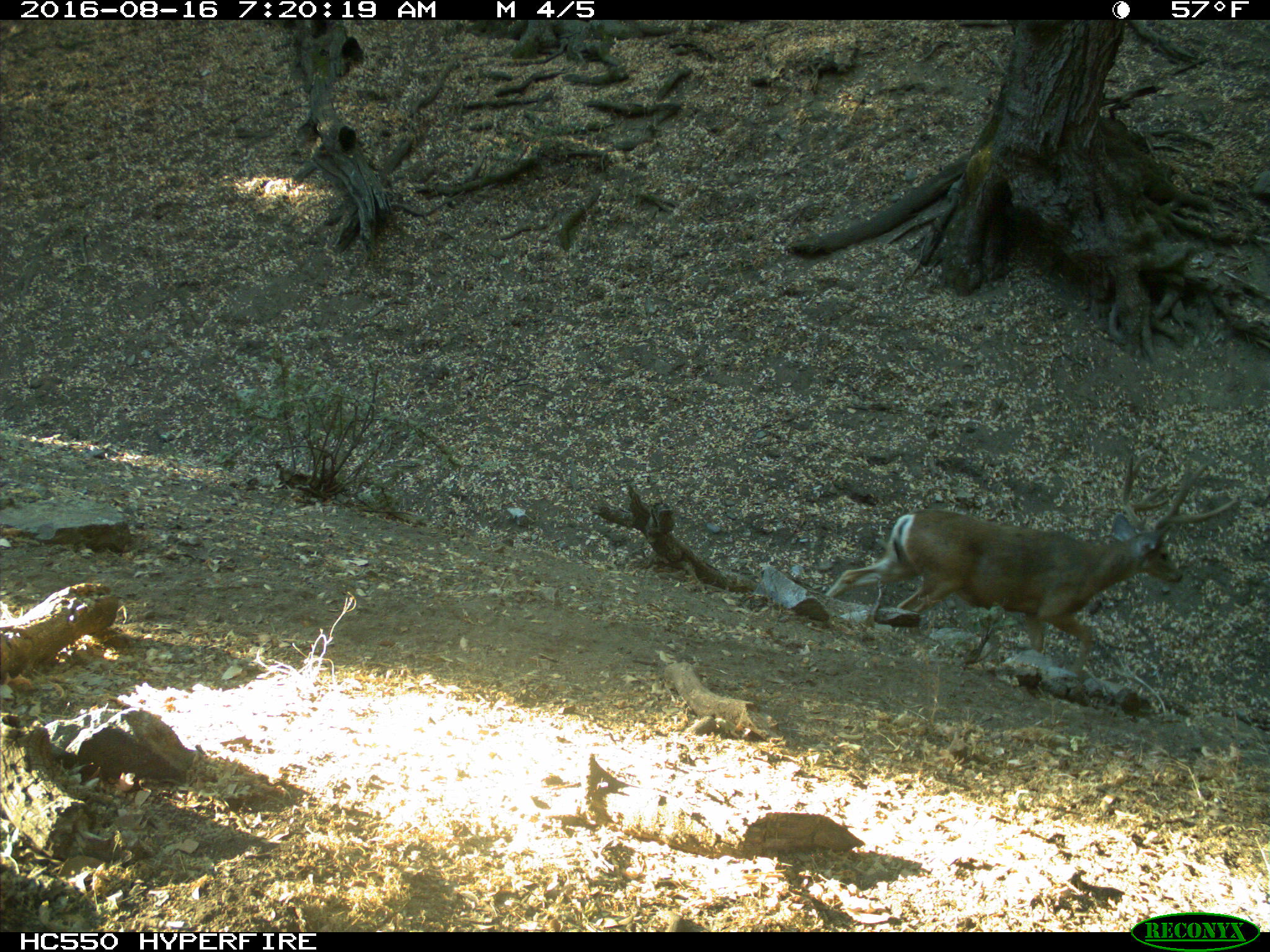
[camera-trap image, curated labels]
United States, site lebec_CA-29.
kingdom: Animalia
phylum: Chordata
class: Mammalia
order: Artiodactyla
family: Cervidae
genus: Odocoileus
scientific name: Odocoileus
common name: deer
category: unidentified deer